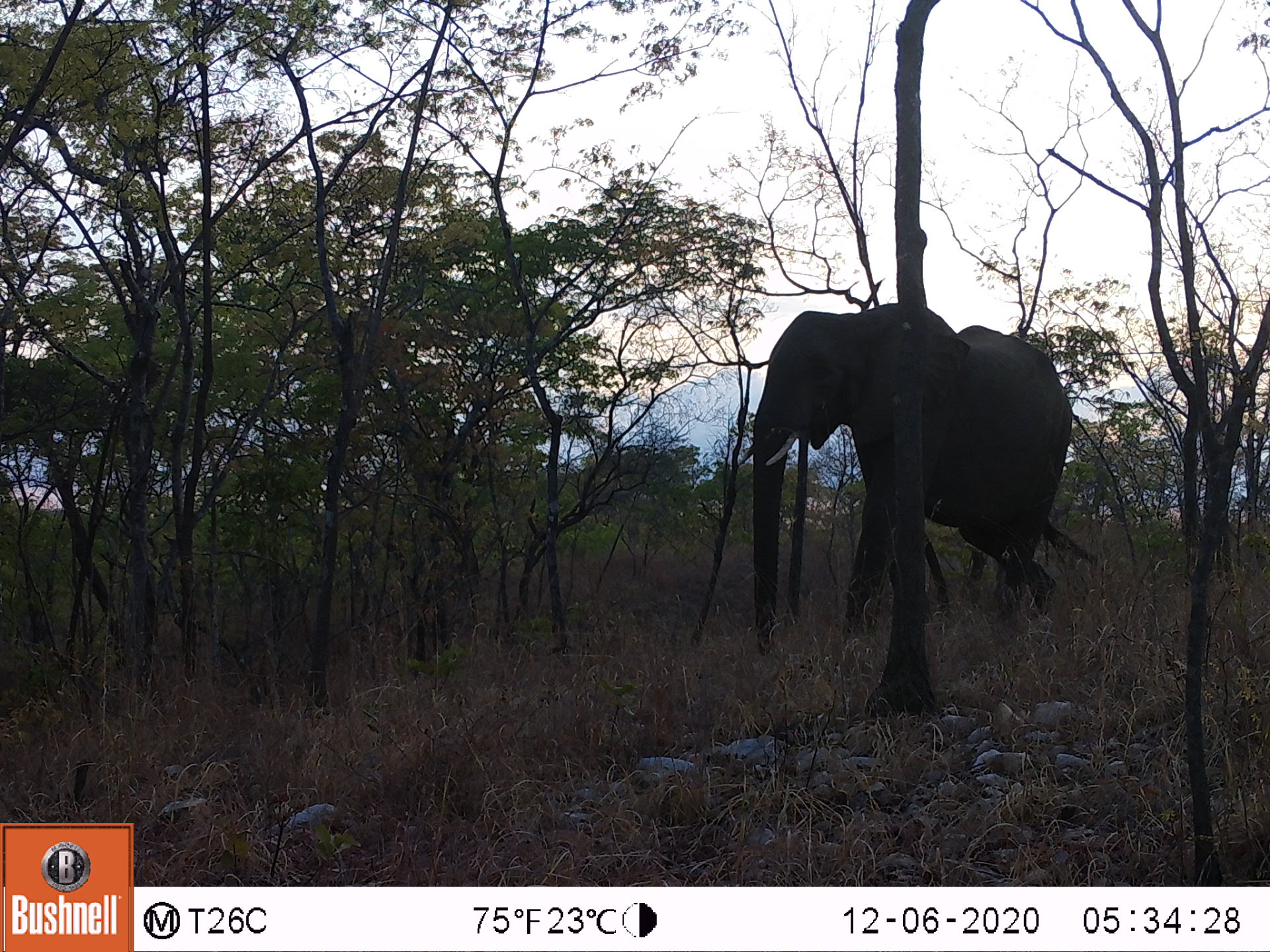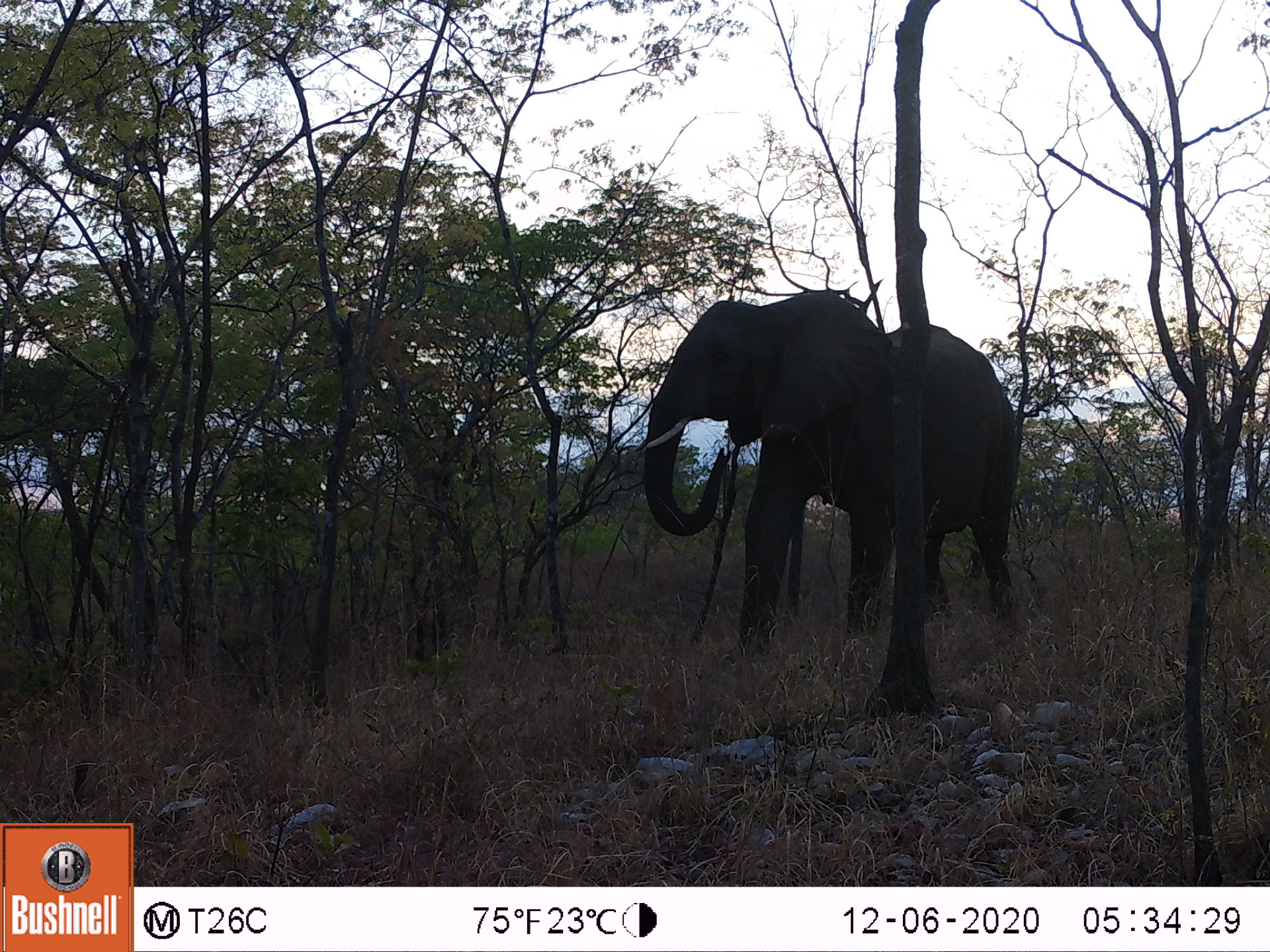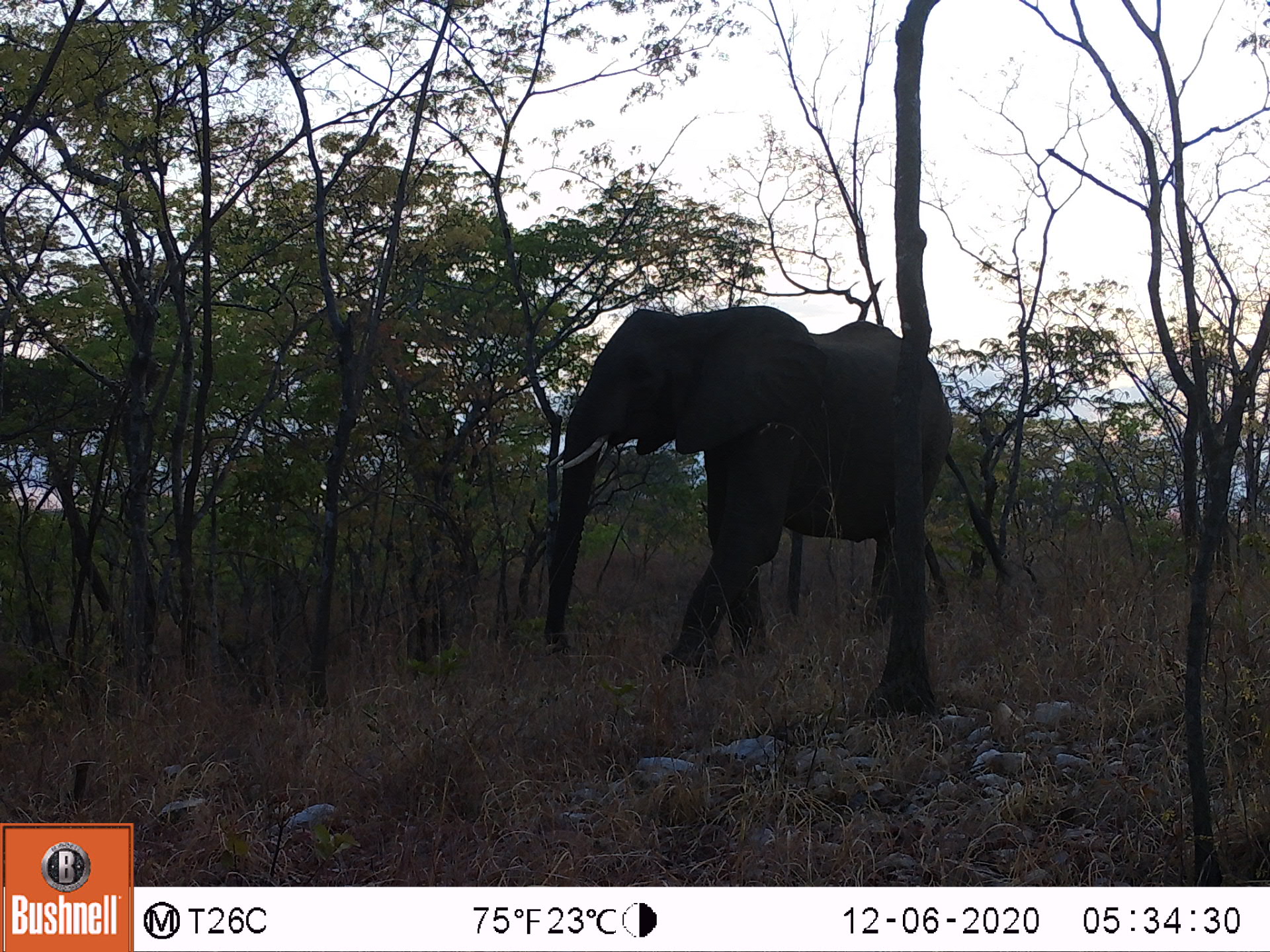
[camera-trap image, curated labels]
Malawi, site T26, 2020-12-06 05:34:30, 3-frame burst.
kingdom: Animalia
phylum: Chordata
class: Mammalia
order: Proboscidea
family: Elephantidae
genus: Loxodonta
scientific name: Loxodonta africana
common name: african savanna elephant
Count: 1.